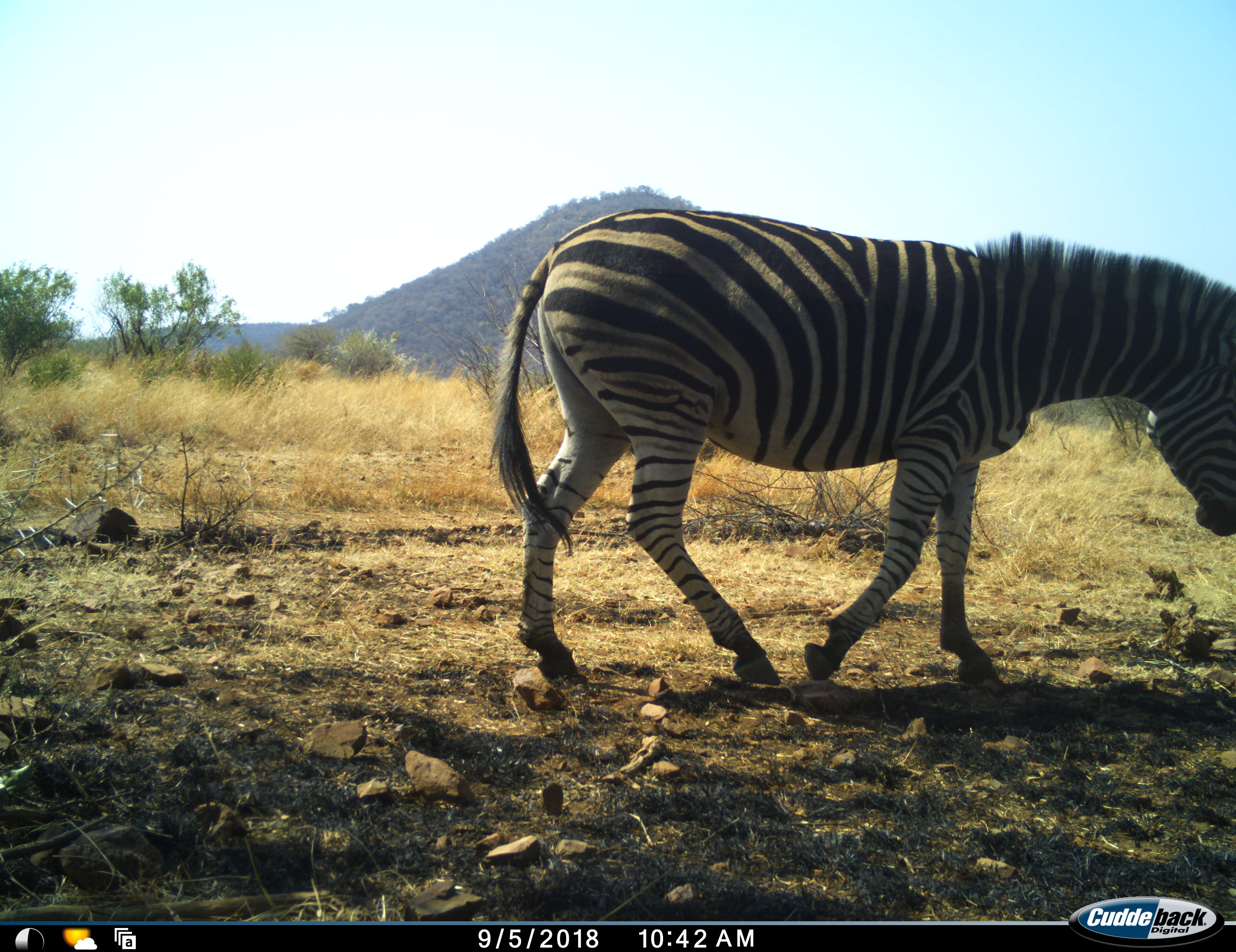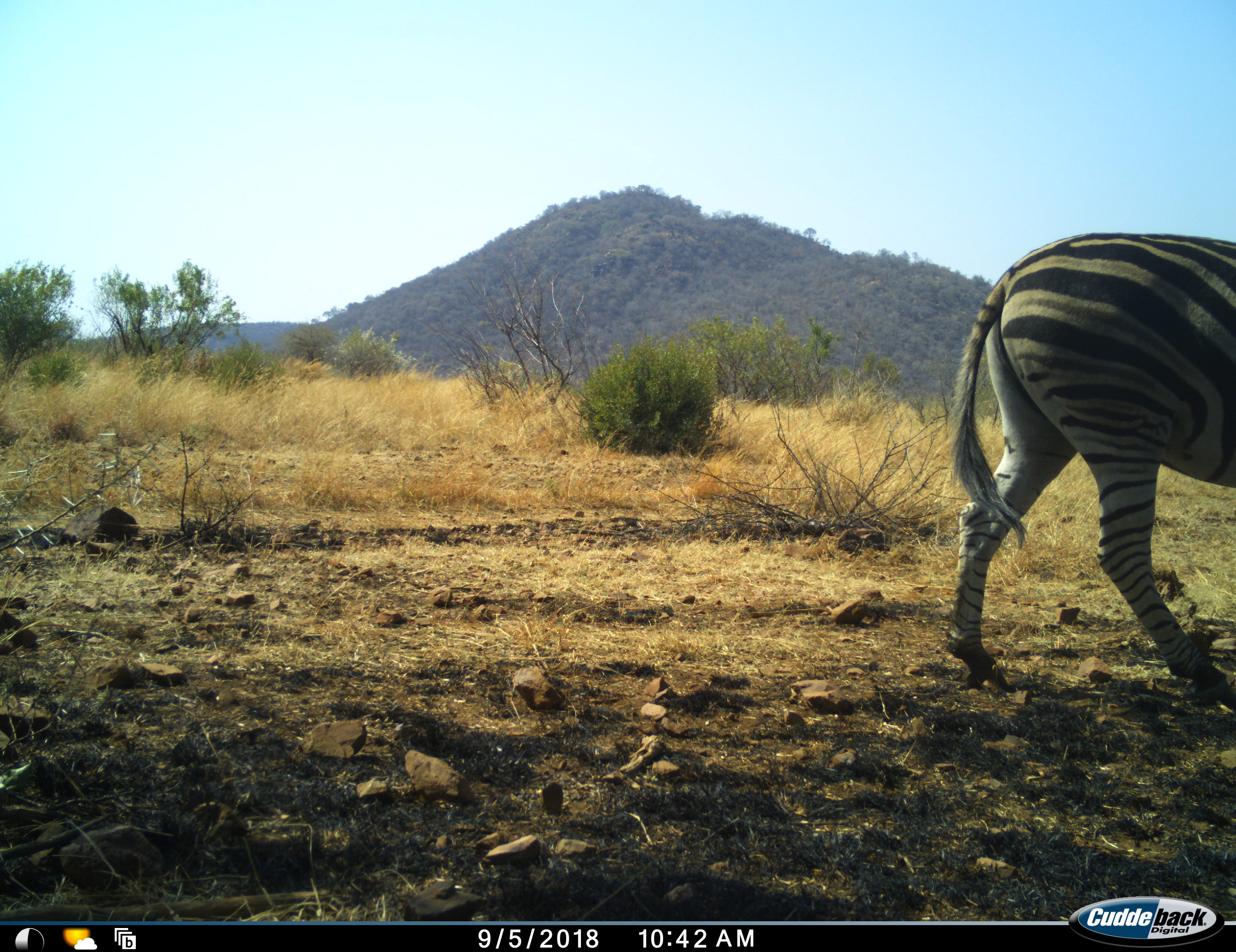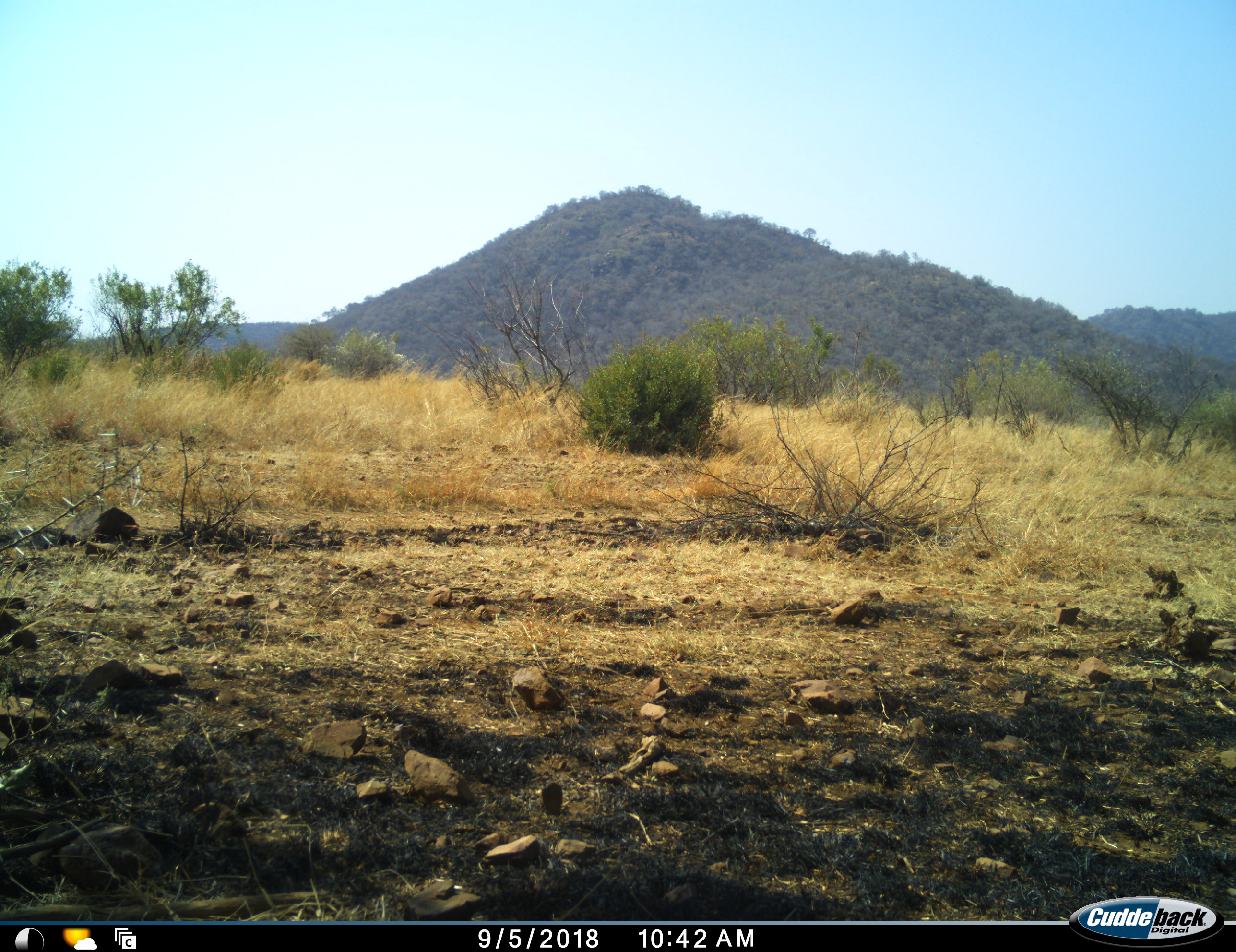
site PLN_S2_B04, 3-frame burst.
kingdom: Animalia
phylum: Chordata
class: Mammalia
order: Perissodactyla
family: Equidae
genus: Equus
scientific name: Equus quagga burchellii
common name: burchell's zebra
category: zebraburchells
Zebraburchells (burchell's zebra) (Equus quagga burchellii), count 1. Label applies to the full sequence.